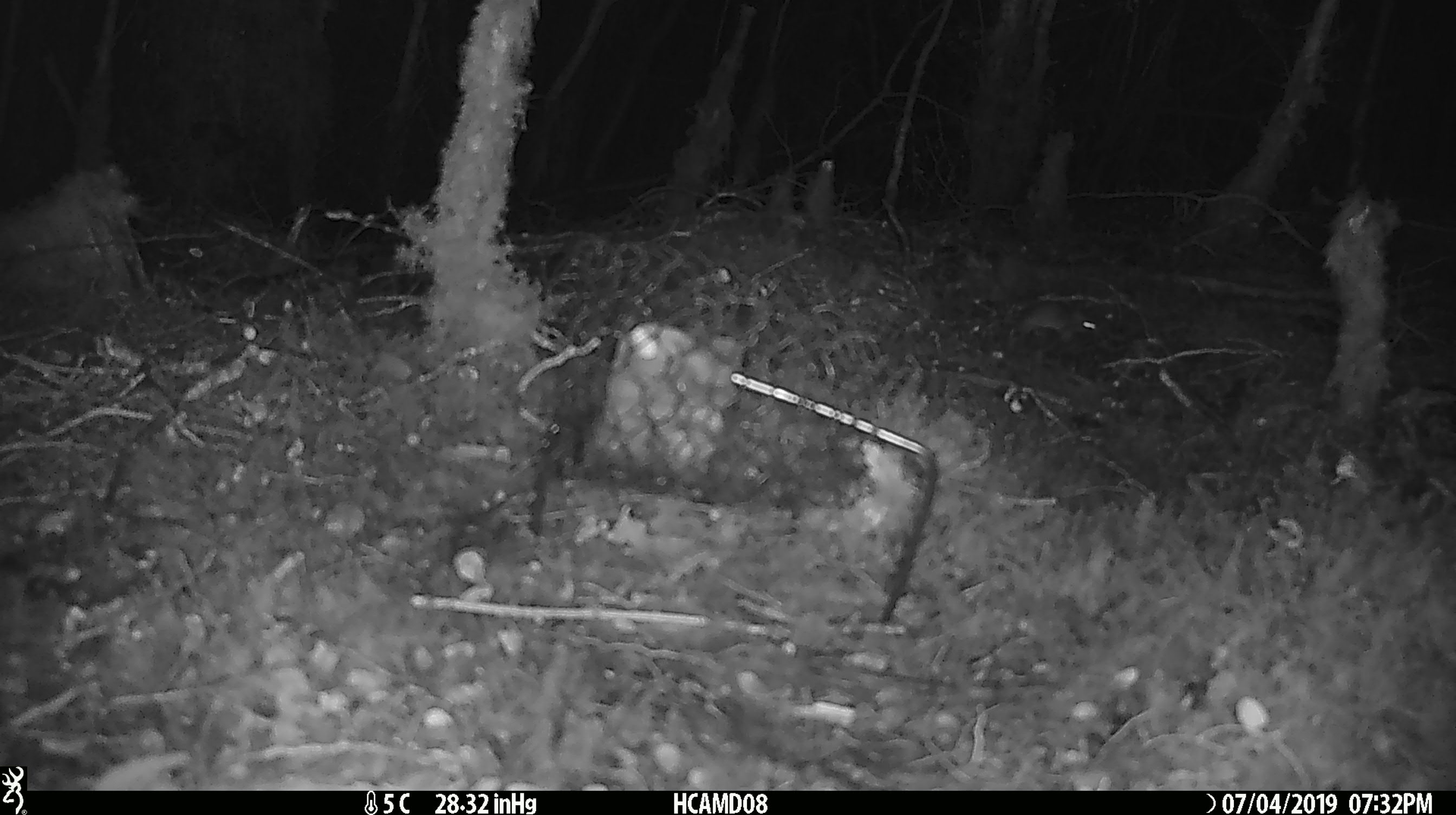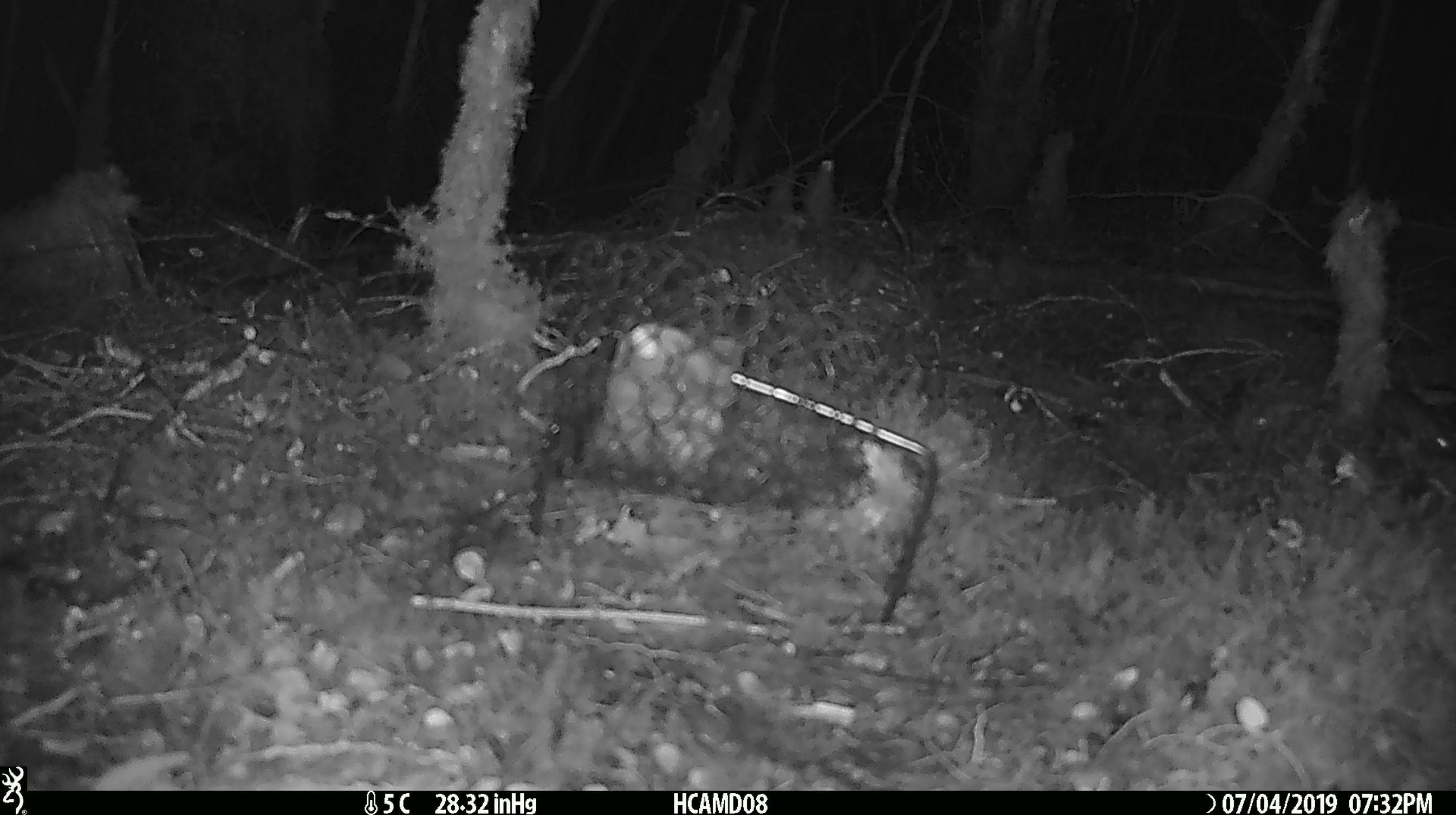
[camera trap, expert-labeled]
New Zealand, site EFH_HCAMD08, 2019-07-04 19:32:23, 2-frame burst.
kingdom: Animalia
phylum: Chordata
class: Mammalia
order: Rodentia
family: Muridae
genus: Mus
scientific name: Mus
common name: mouse